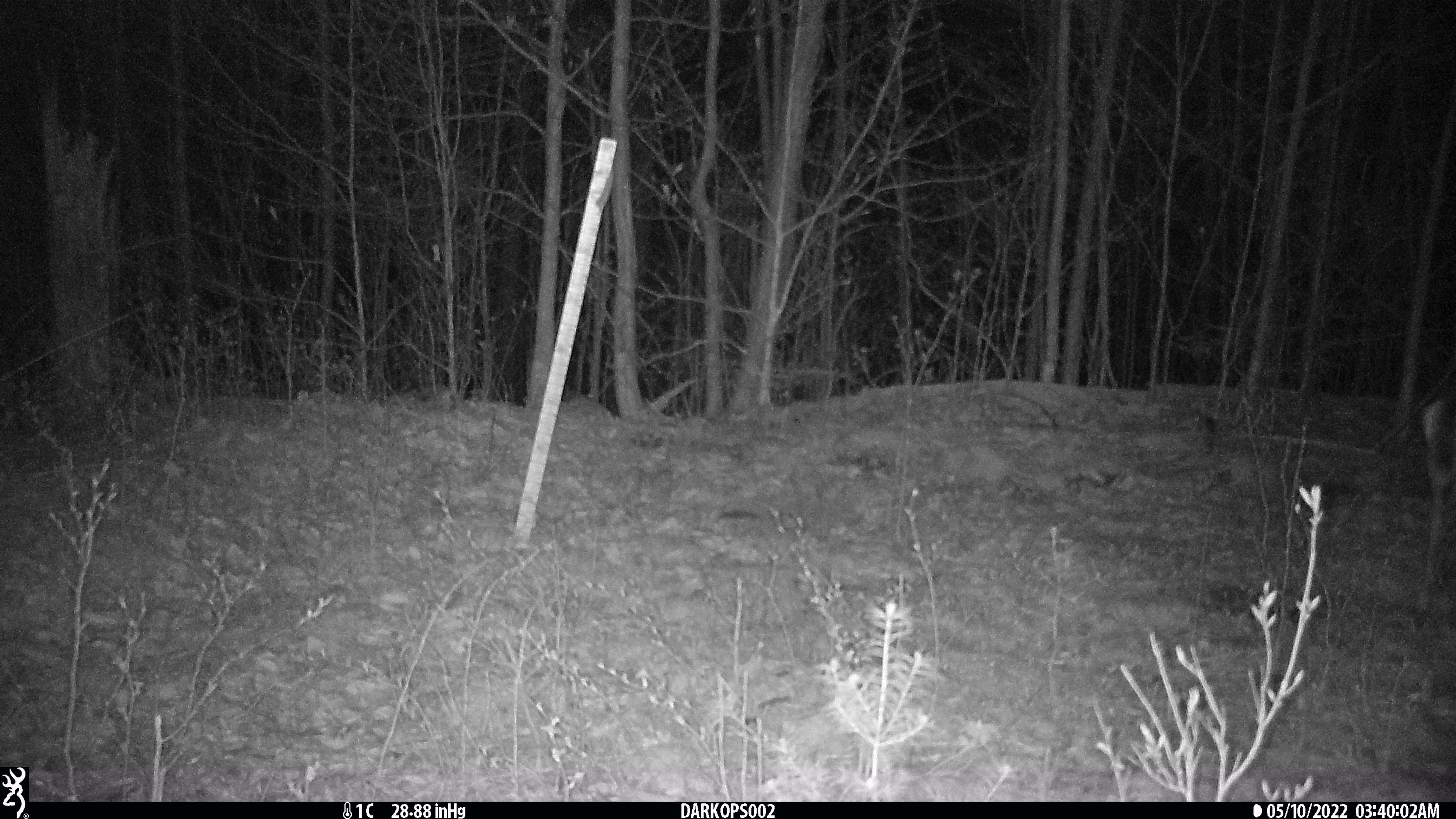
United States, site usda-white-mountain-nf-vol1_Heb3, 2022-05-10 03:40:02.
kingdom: Animalia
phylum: Chordata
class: Mammalia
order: Artiodactyla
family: Cervidae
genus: Odocoileus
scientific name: Odocoileus virginianus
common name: white-tailed deer